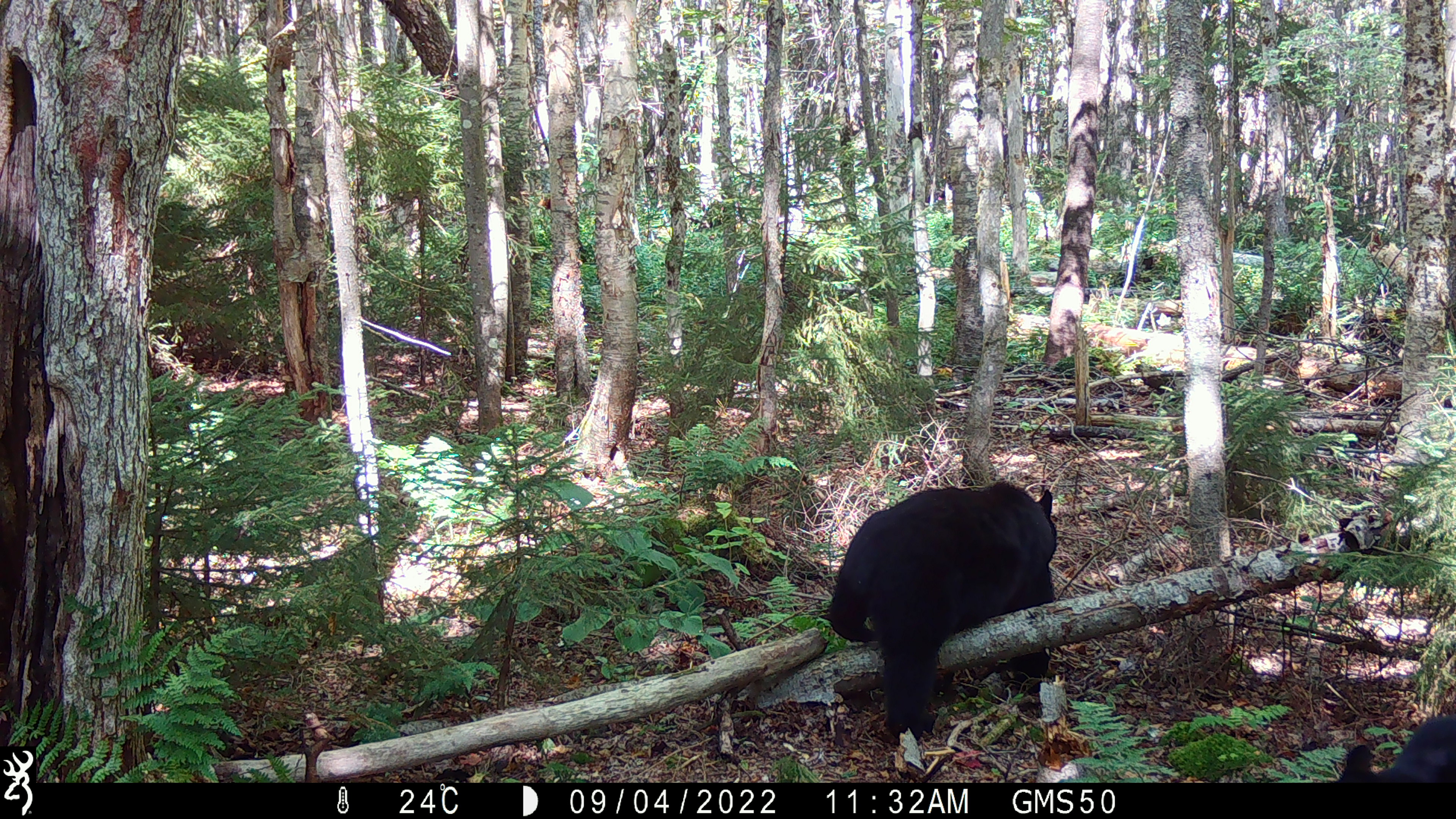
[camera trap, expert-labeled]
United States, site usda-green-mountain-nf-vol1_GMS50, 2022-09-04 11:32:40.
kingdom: Animalia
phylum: Chordata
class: Mammalia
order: Carnivora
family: Ursidae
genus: Ursus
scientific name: Ursus americanus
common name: black bear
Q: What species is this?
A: Black bear (Ursus americanus).